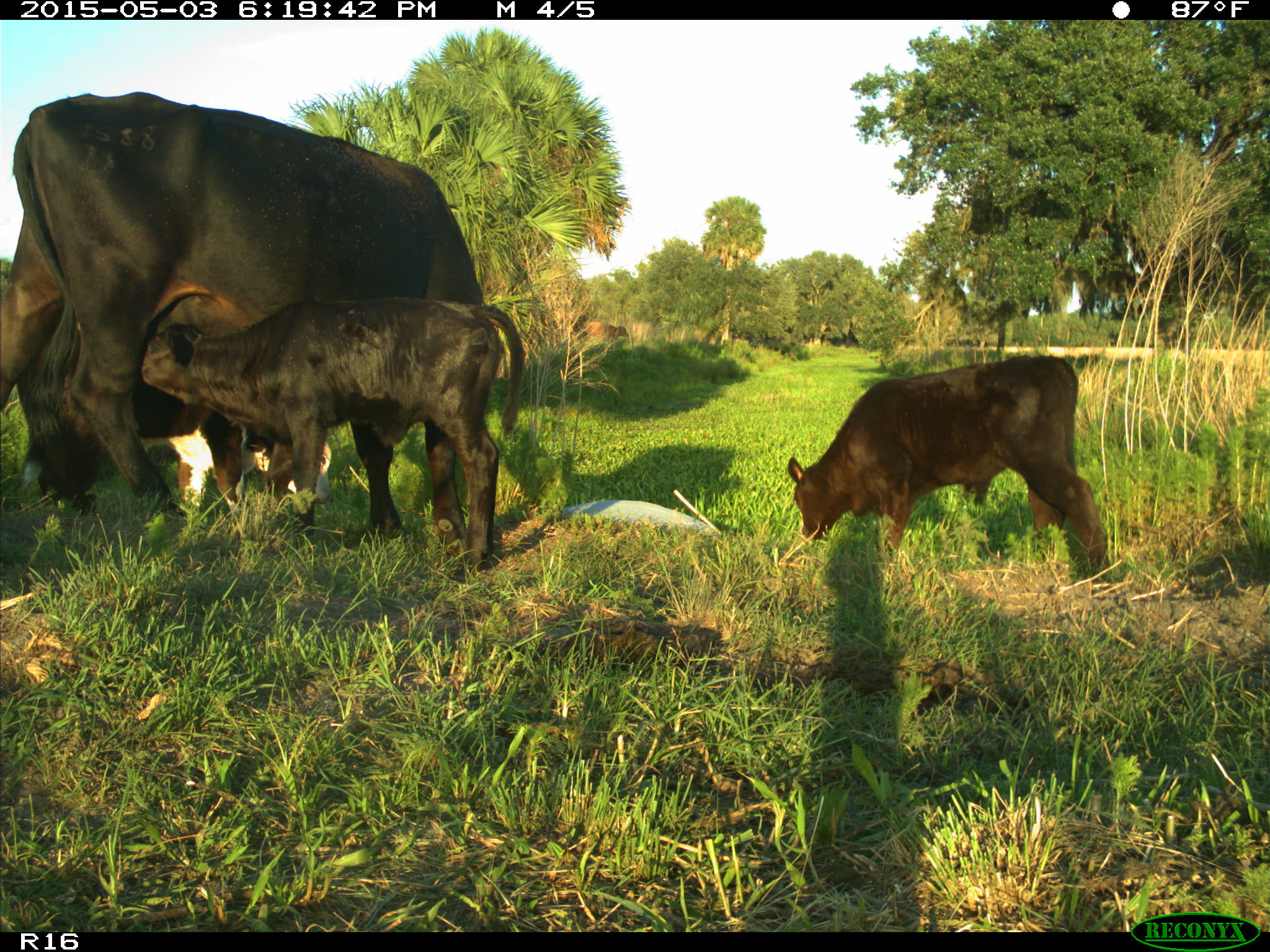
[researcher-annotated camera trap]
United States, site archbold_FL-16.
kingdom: Animalia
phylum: Chordata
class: Mammalia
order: Artiodactyla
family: Bovidae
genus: Bos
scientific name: Bos taurus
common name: domestic cow